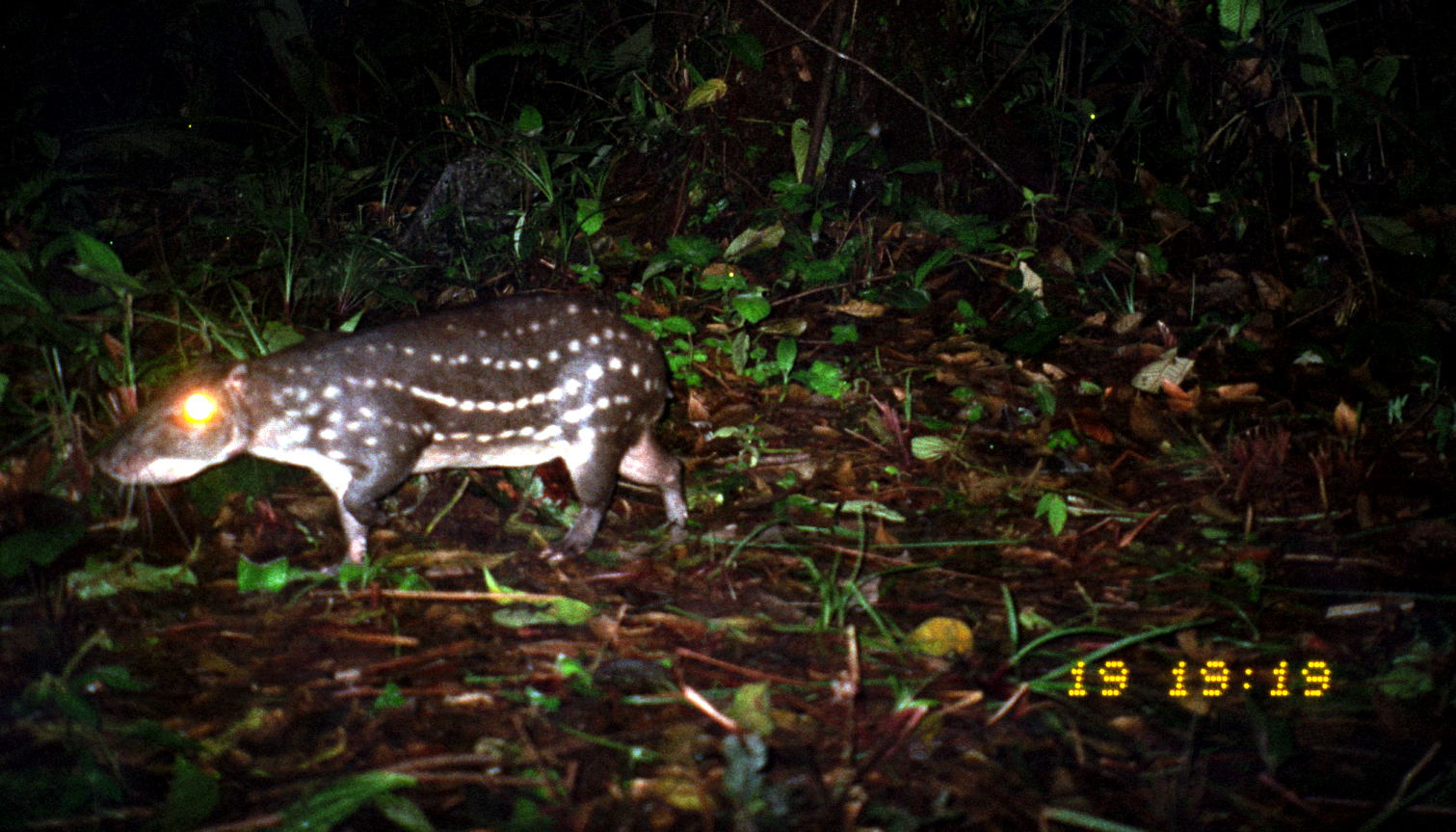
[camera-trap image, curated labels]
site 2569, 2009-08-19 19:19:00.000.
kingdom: Animalia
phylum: Chordata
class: Mammalia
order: Rodentia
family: Cuniculidae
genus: Cuniculus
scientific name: Cuniculus paca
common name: spotted paca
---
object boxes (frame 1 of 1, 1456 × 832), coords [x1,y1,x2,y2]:
cuniculus paca: [98,294,686,566]